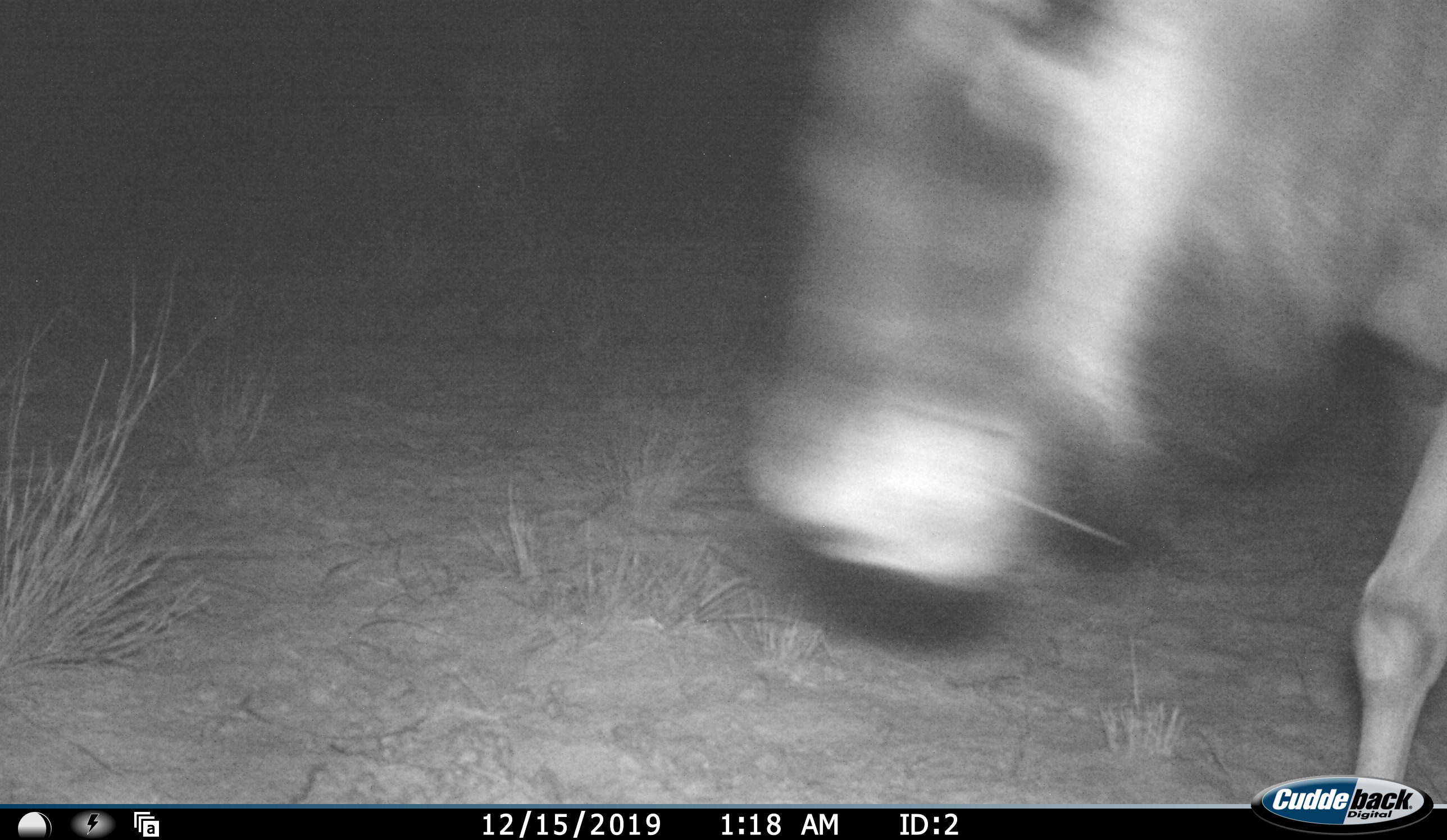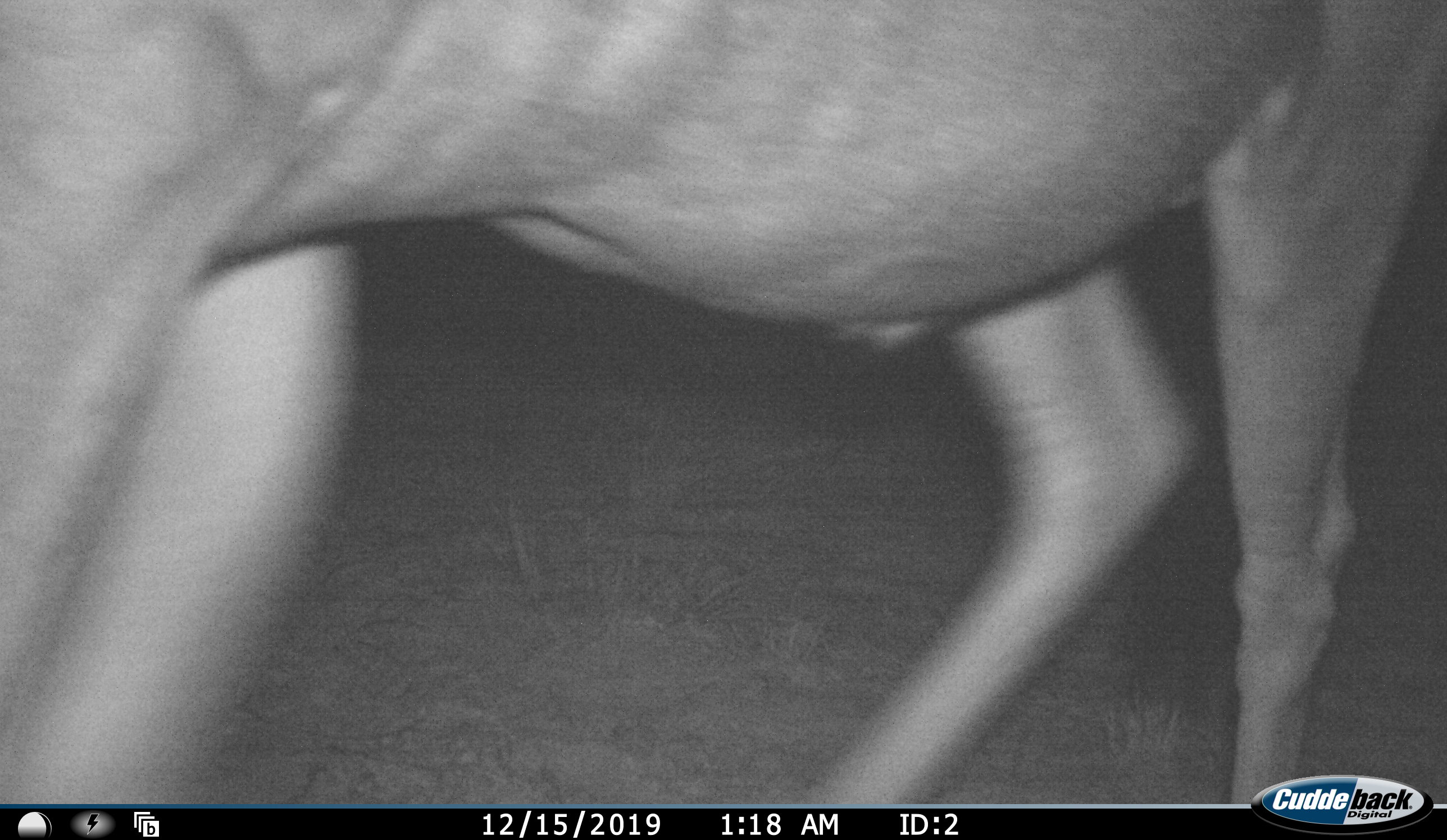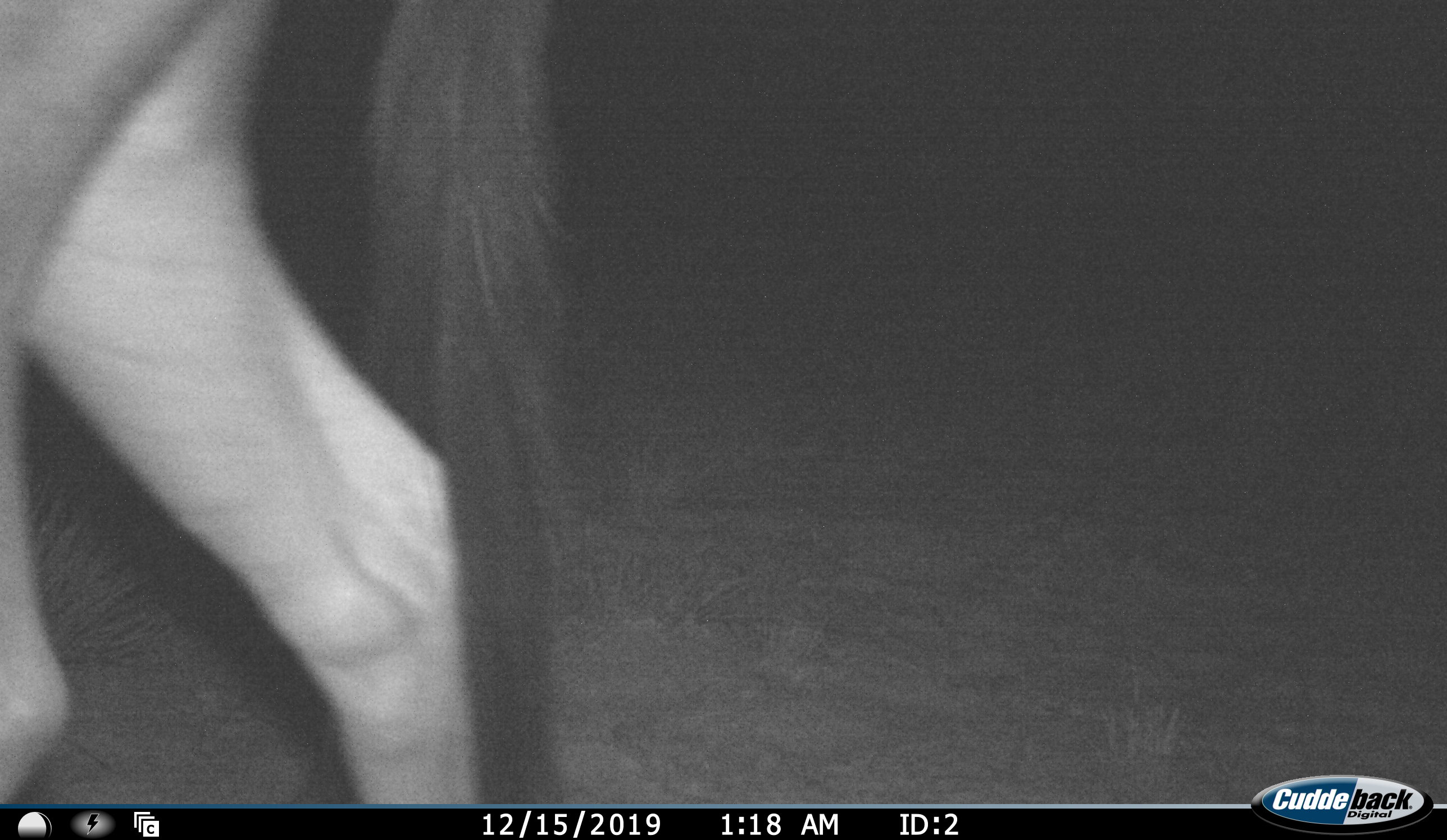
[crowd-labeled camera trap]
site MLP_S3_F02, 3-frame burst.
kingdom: Animalia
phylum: Chordata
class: Mammalia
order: Artiodactyla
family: Bovidae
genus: Connochaetes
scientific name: Connochaetes taurinus taurinus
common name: blue wildebeest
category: wildebeestblue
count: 1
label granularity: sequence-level